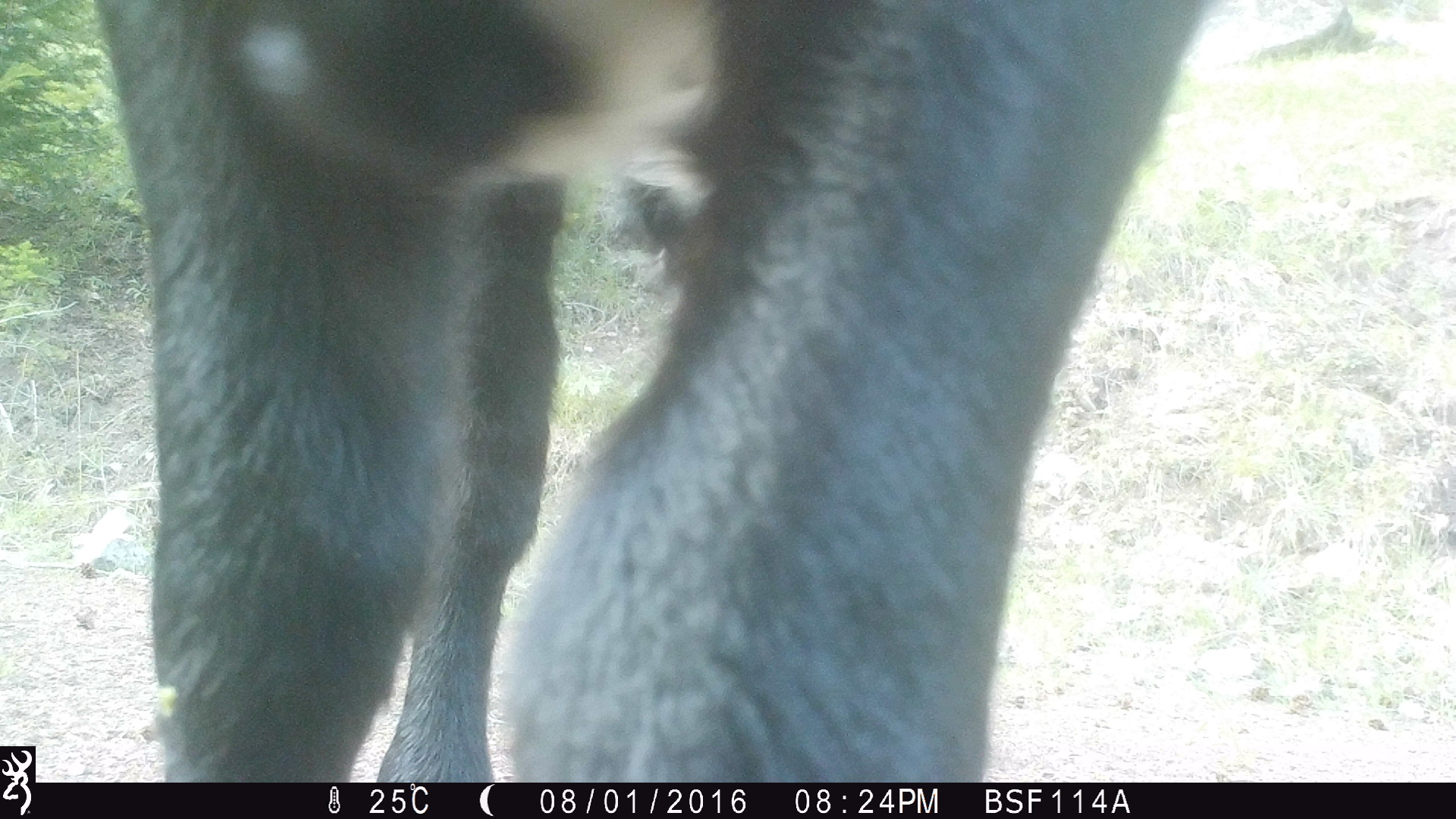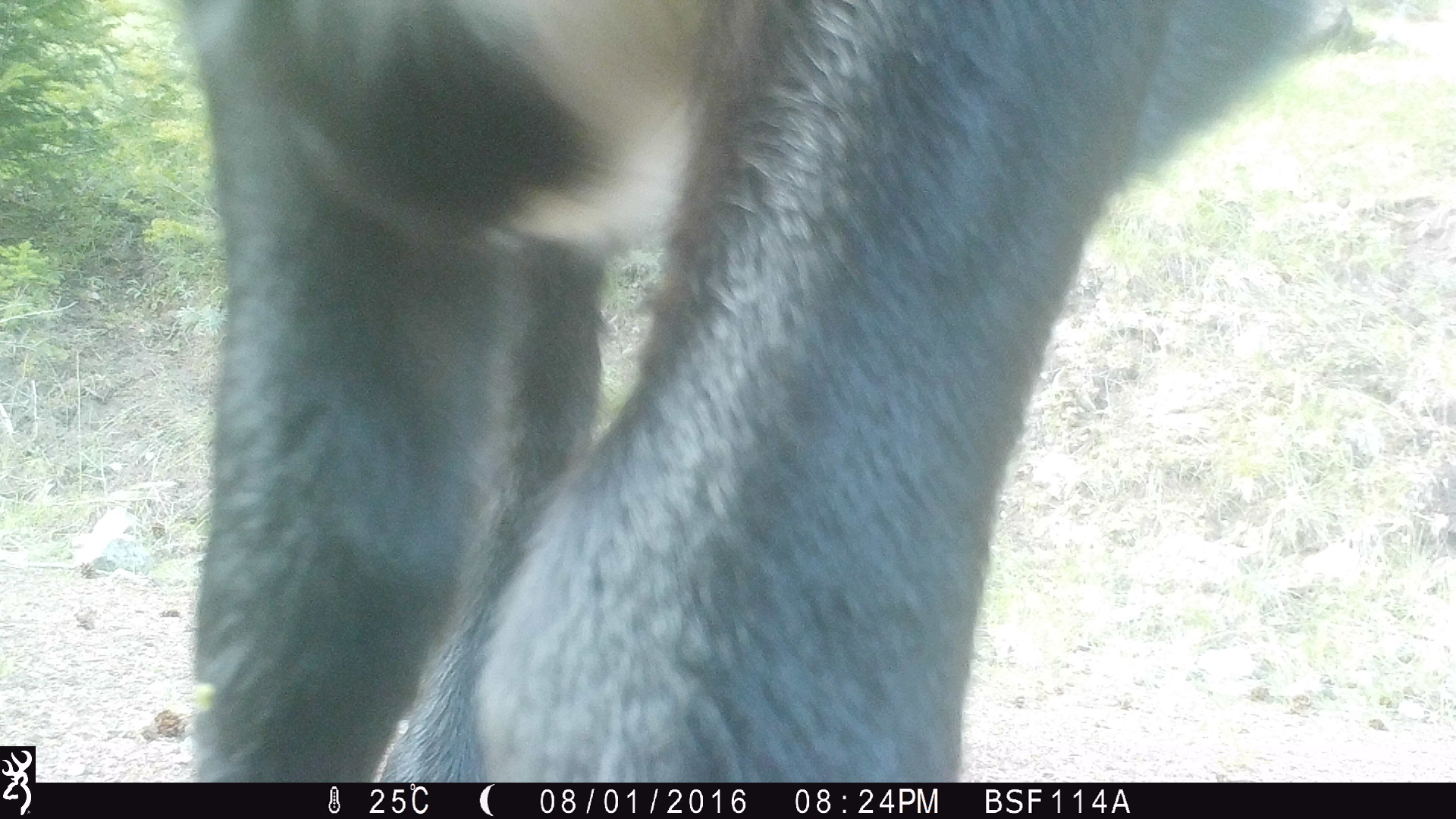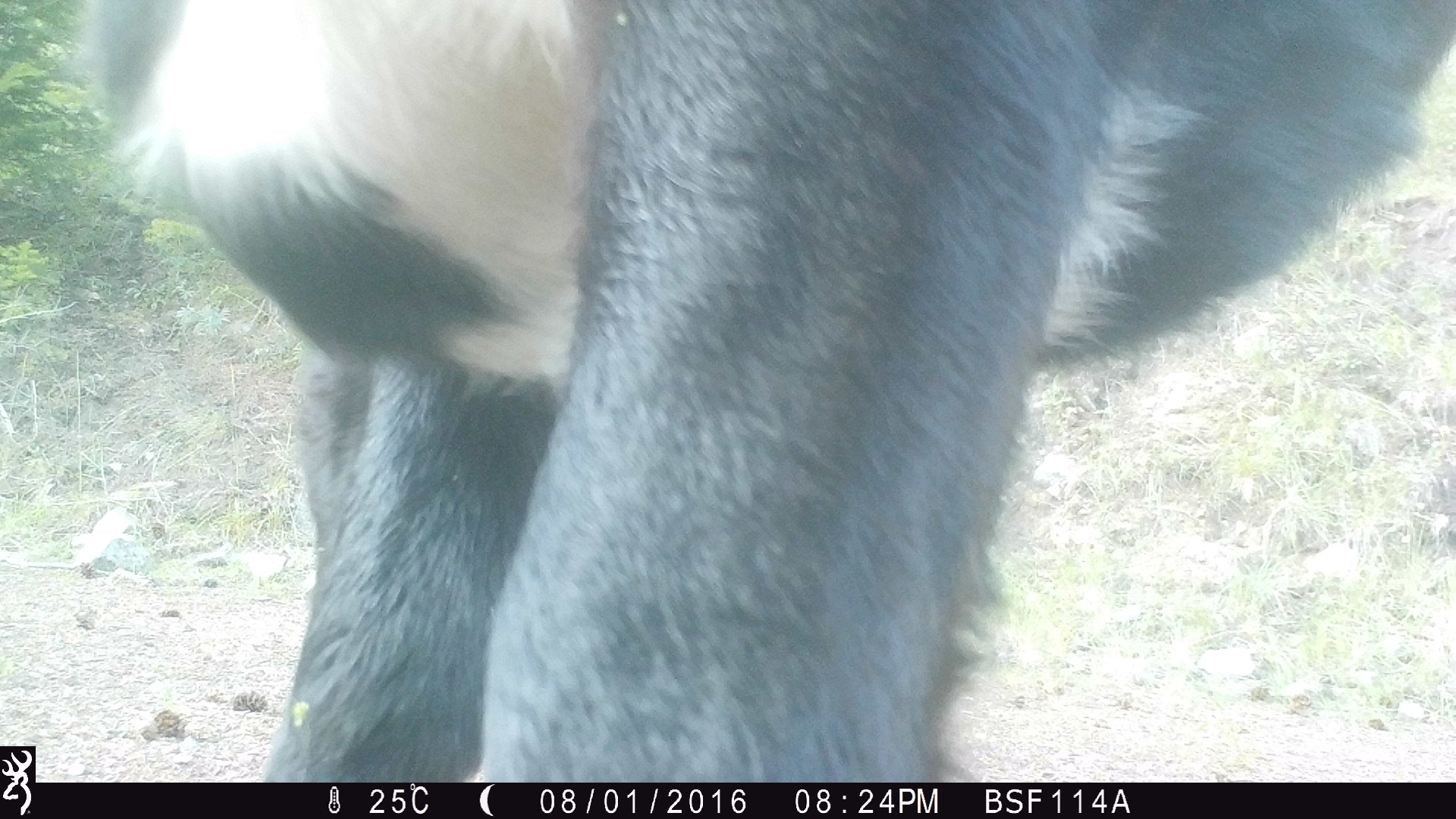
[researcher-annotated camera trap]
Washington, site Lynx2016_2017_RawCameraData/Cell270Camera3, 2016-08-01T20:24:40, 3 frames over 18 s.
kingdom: Animalia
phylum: Chordata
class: Mammalia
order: Artiodactyla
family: Bovidae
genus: Bos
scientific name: Bos taurus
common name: domestic cattle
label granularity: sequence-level